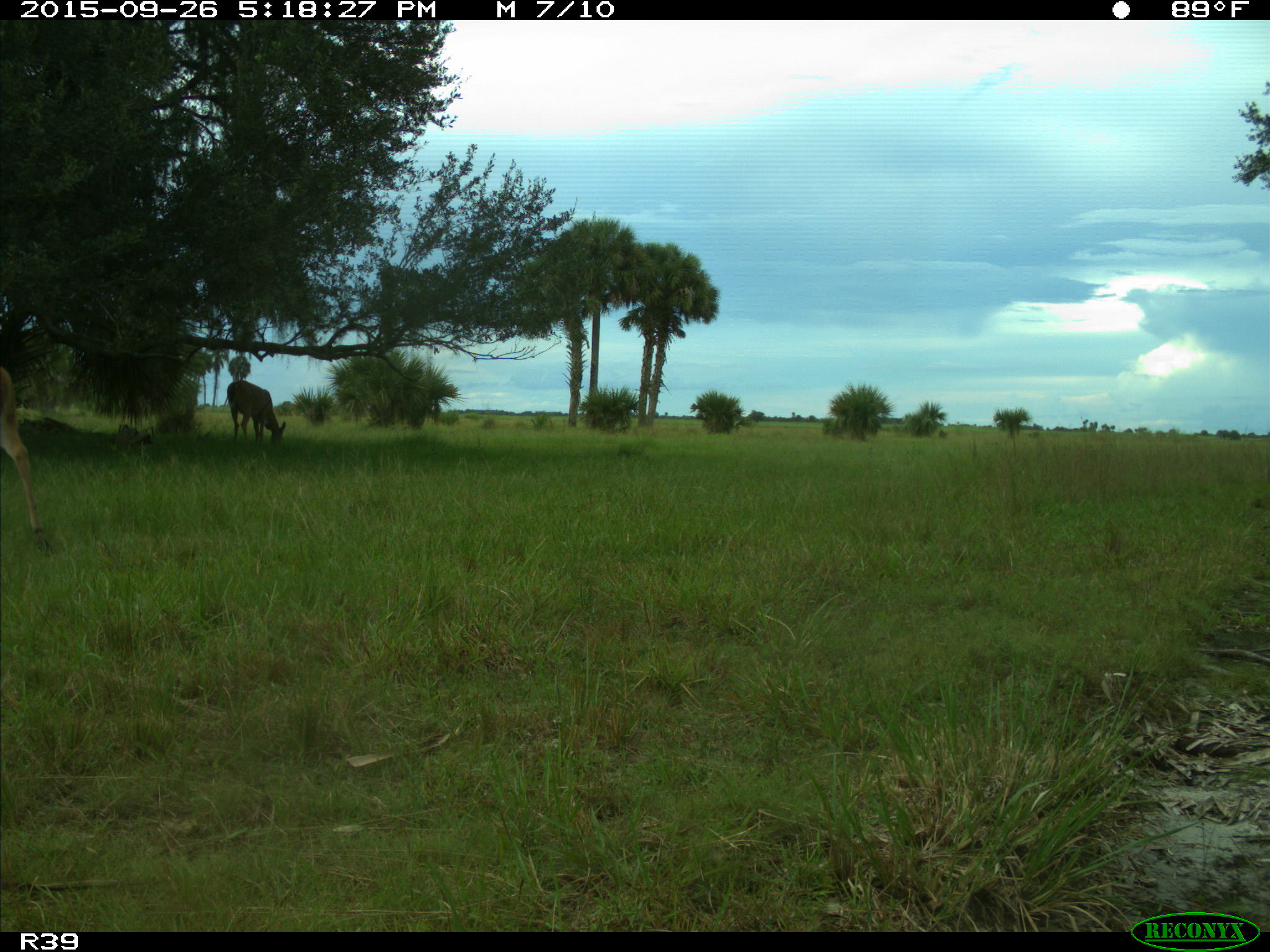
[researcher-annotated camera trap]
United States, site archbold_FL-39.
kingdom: Animalia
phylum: Chordata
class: Mammalia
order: Artiodactyla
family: Cervidae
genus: Odocoileus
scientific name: Odocoileus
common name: deer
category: unidentified deer